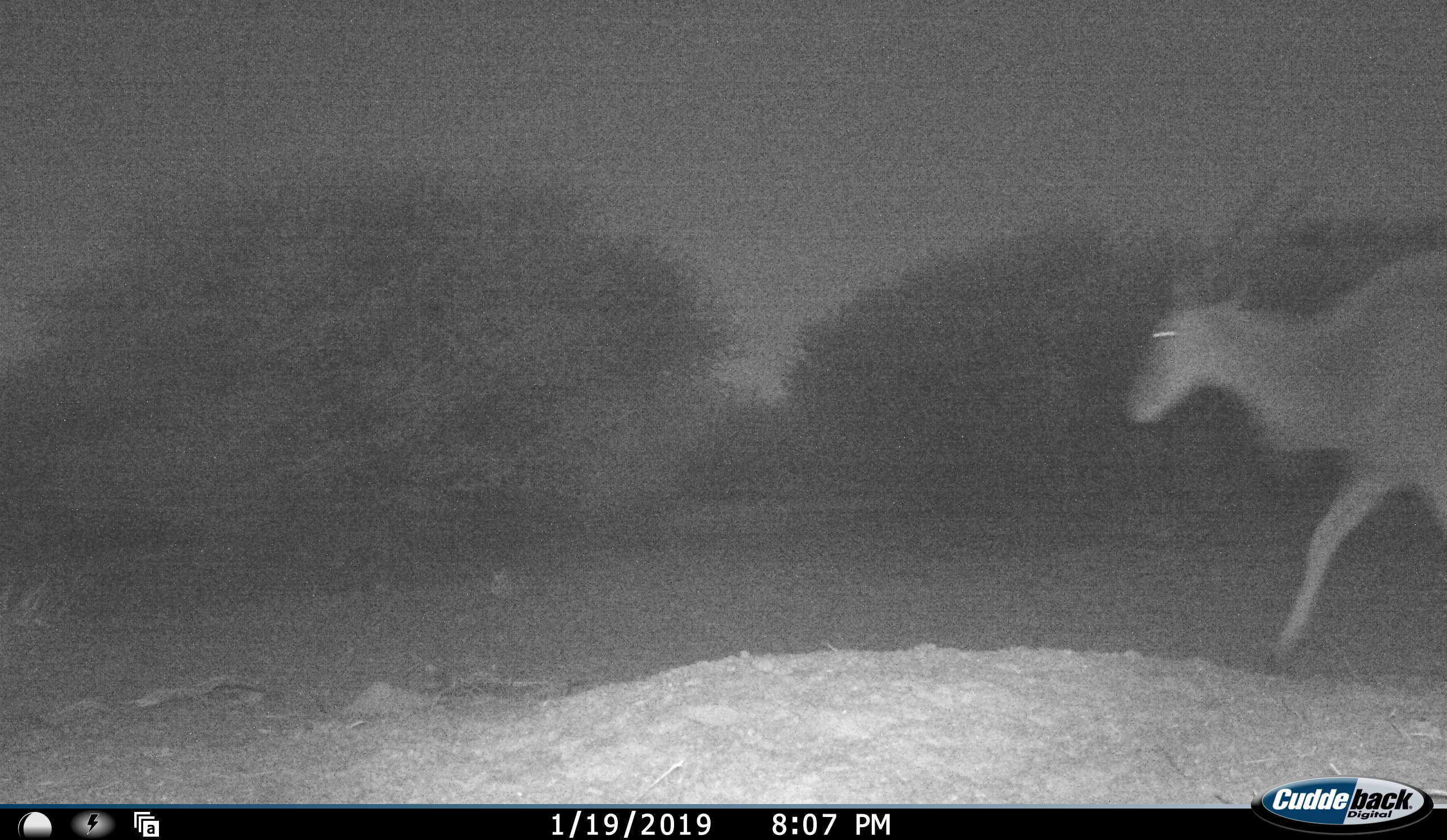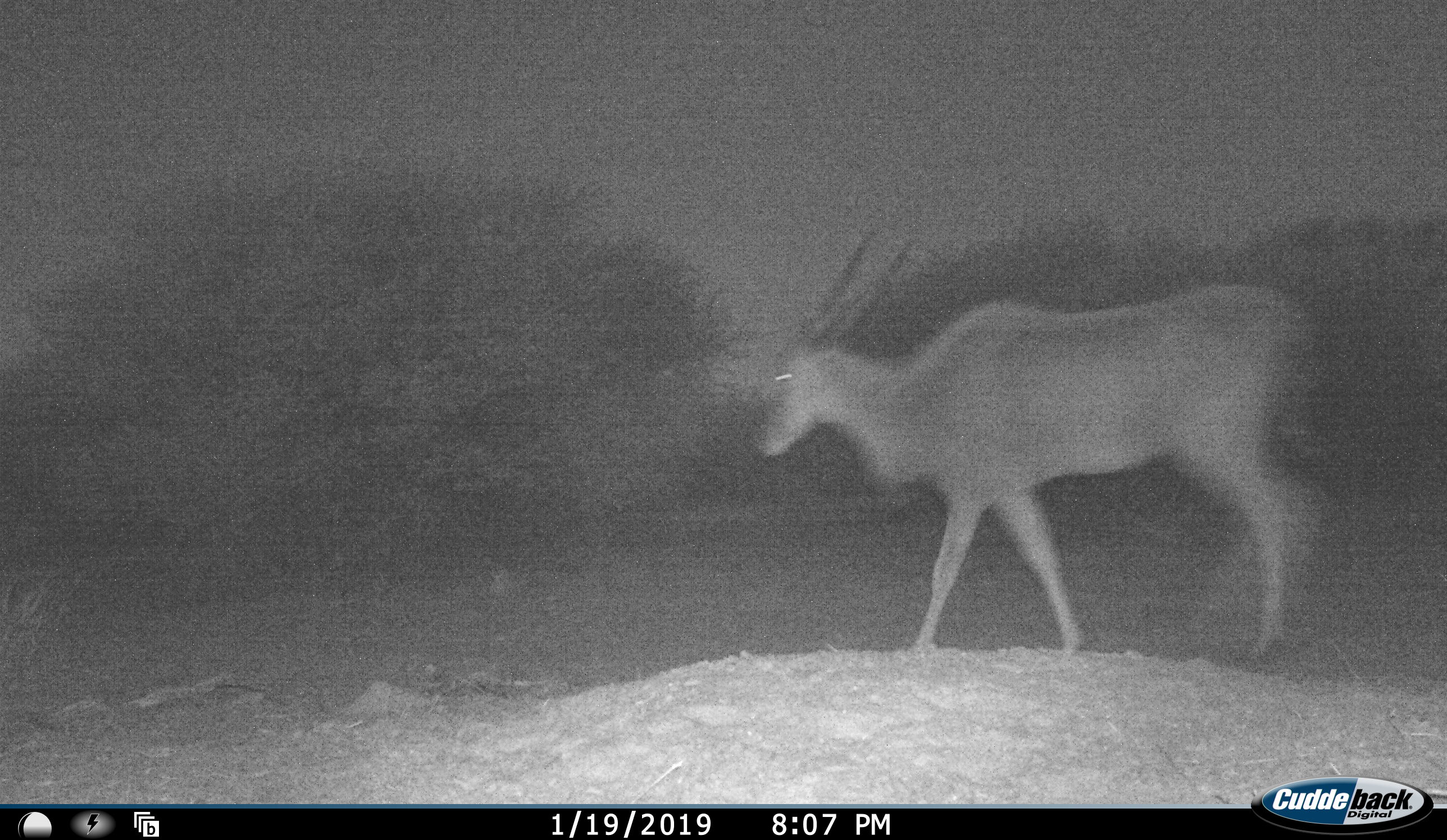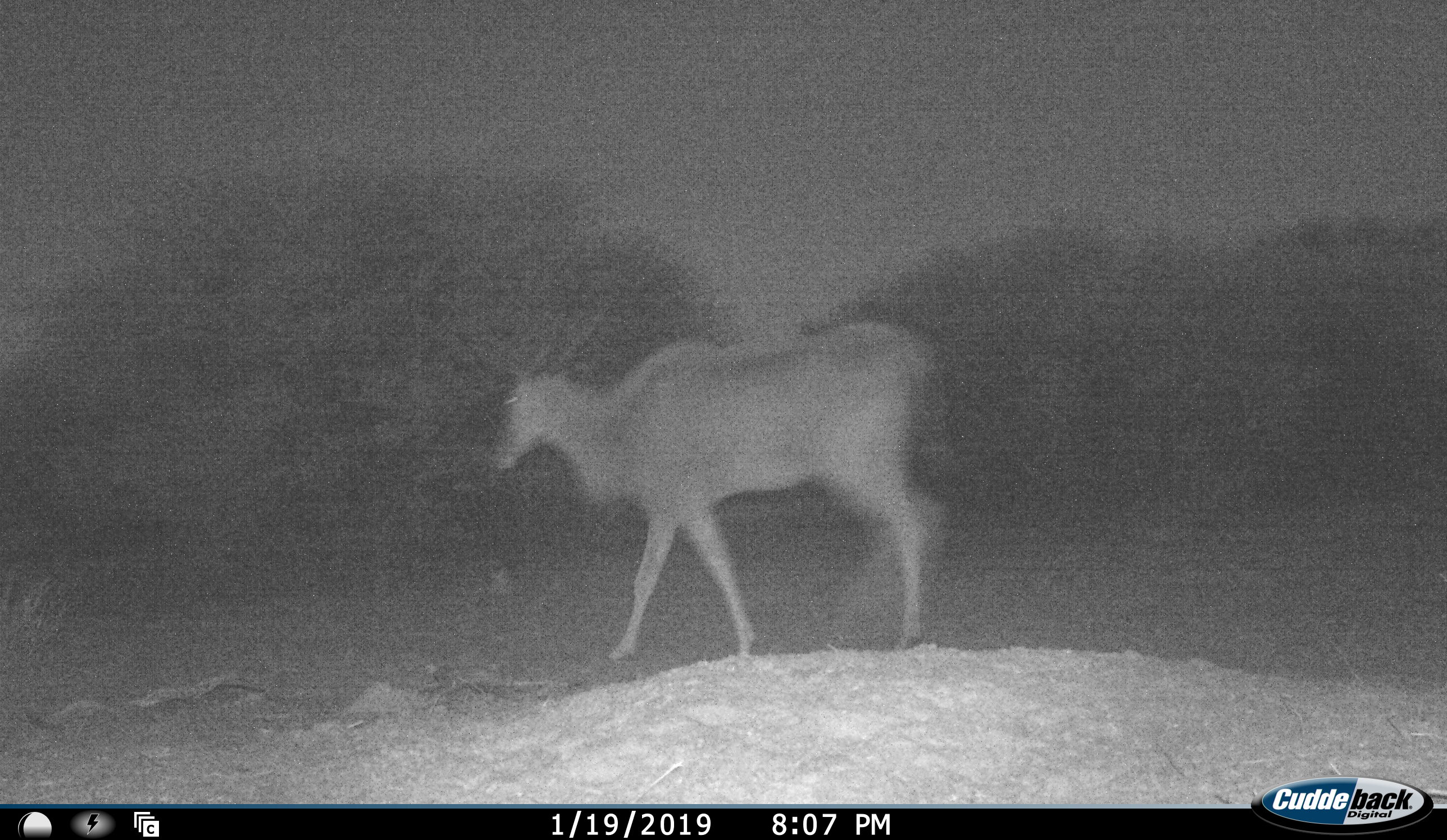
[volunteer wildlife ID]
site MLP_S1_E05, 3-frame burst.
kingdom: Animalia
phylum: Chordata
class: Mammalia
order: Artiodactyla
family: Bovidae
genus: Tragelaphus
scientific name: Tragelaphus oryx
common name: eland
Eland (Tragelaphus oryx), count 1. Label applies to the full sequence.